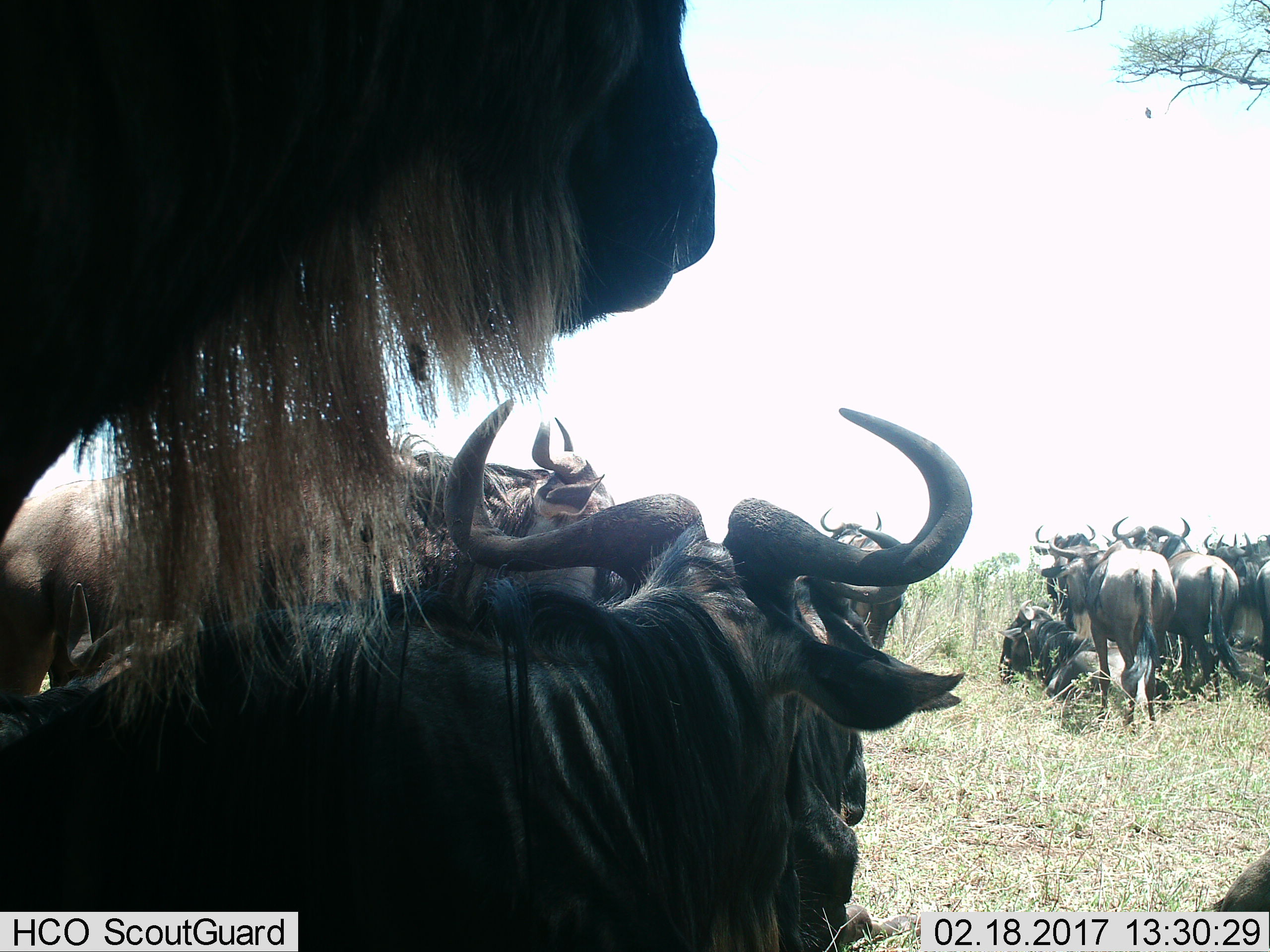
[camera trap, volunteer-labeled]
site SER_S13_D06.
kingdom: Animalia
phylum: Chordata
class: Mammalia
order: Artiodactyla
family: Bovidae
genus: Connochaetes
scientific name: Connochaetes taurinus taurinus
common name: blue wildebeest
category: wildebeestblue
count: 11-50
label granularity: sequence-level